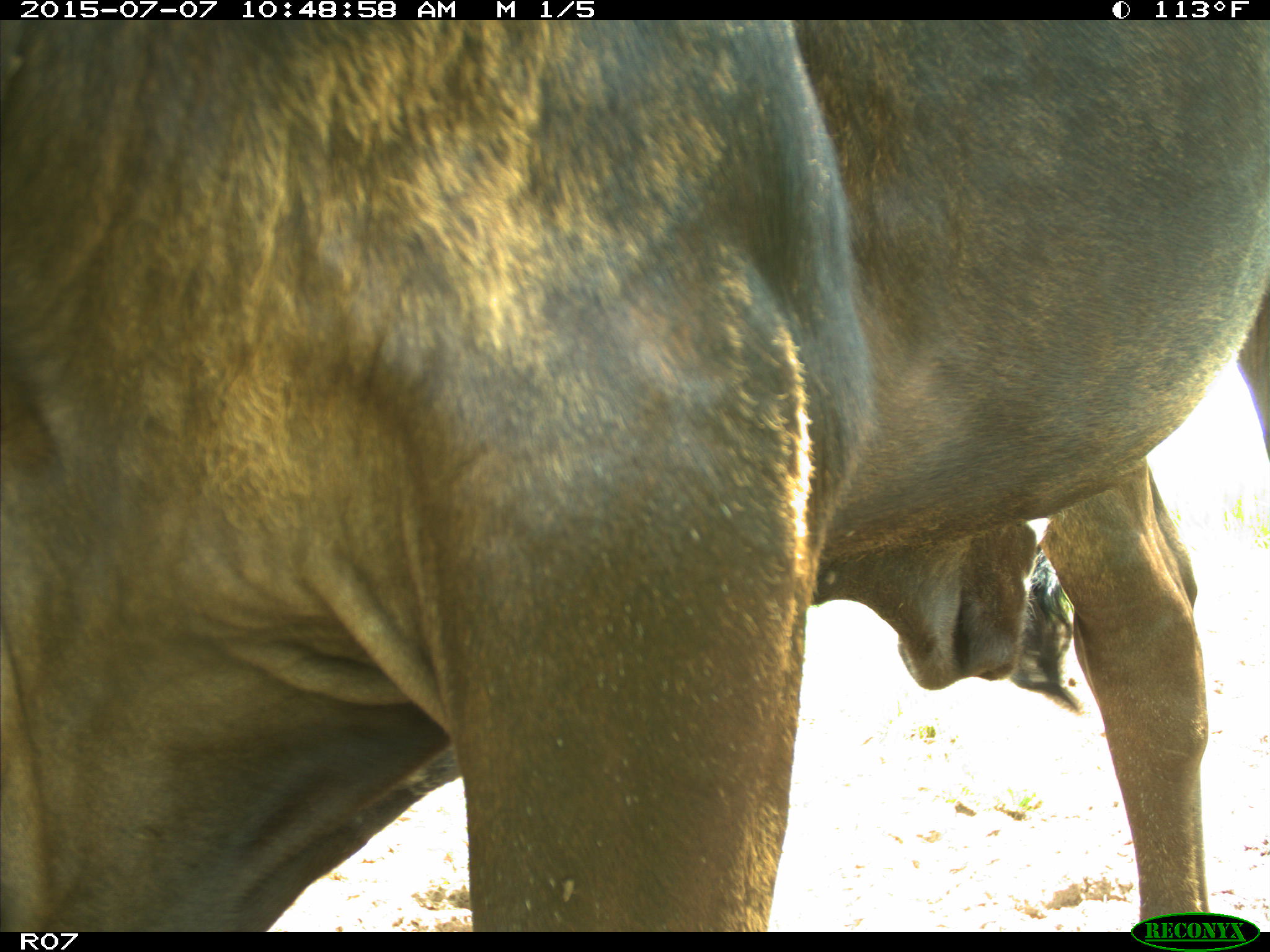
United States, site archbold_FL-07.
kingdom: Animalia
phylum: Chordata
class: Mammalia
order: Artiodactyla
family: Bovidae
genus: Bos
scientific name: Bos taurus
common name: domestic cow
Bos taurus (domestic cow).